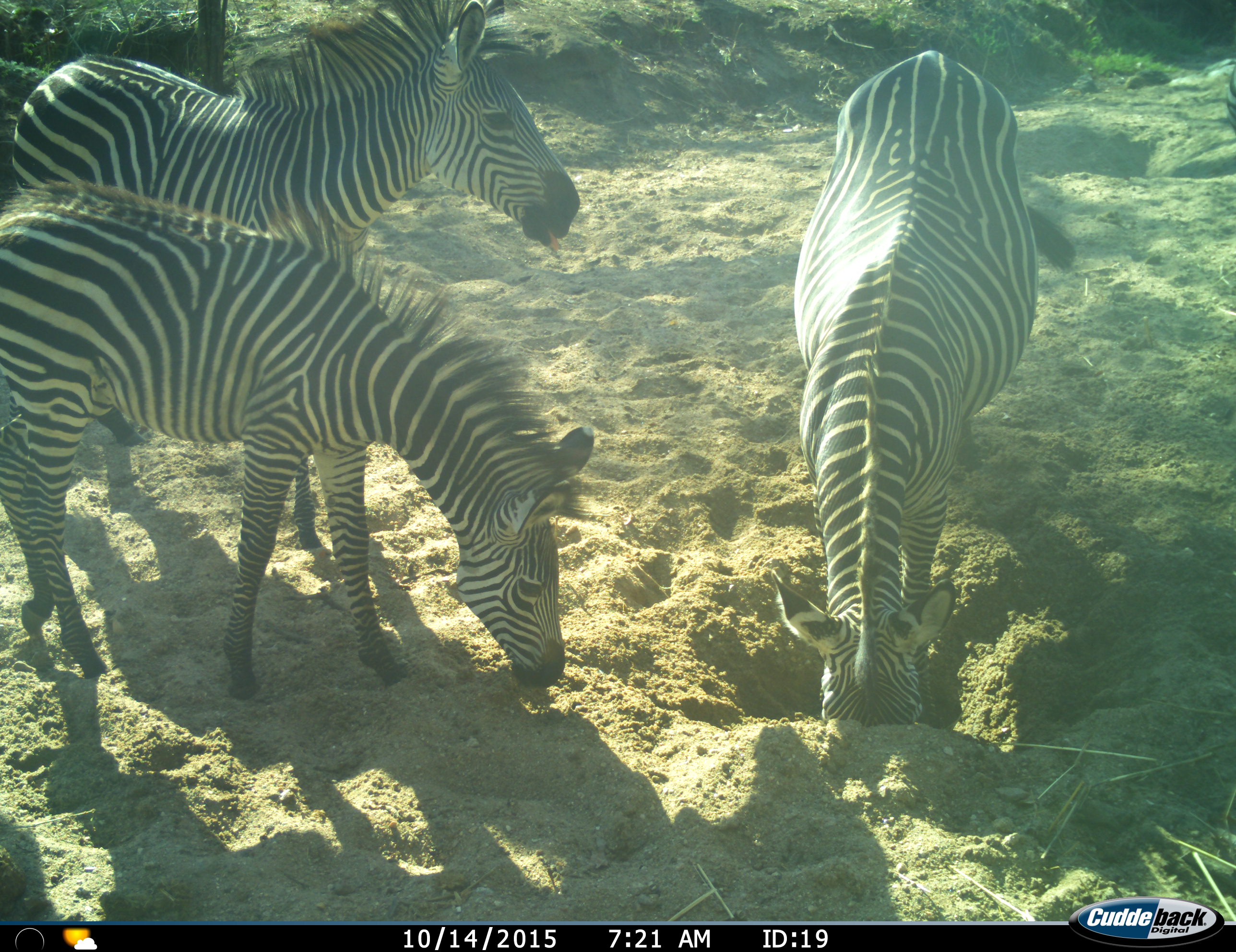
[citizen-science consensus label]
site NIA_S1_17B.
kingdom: Animalia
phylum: Chordata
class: Mammalia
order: Perissodactyla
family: Equidae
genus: Equus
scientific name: Equus quagga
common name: plains zebra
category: zebraplains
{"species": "zebraplains (plains zebra) (Equus quagga)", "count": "3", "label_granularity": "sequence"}